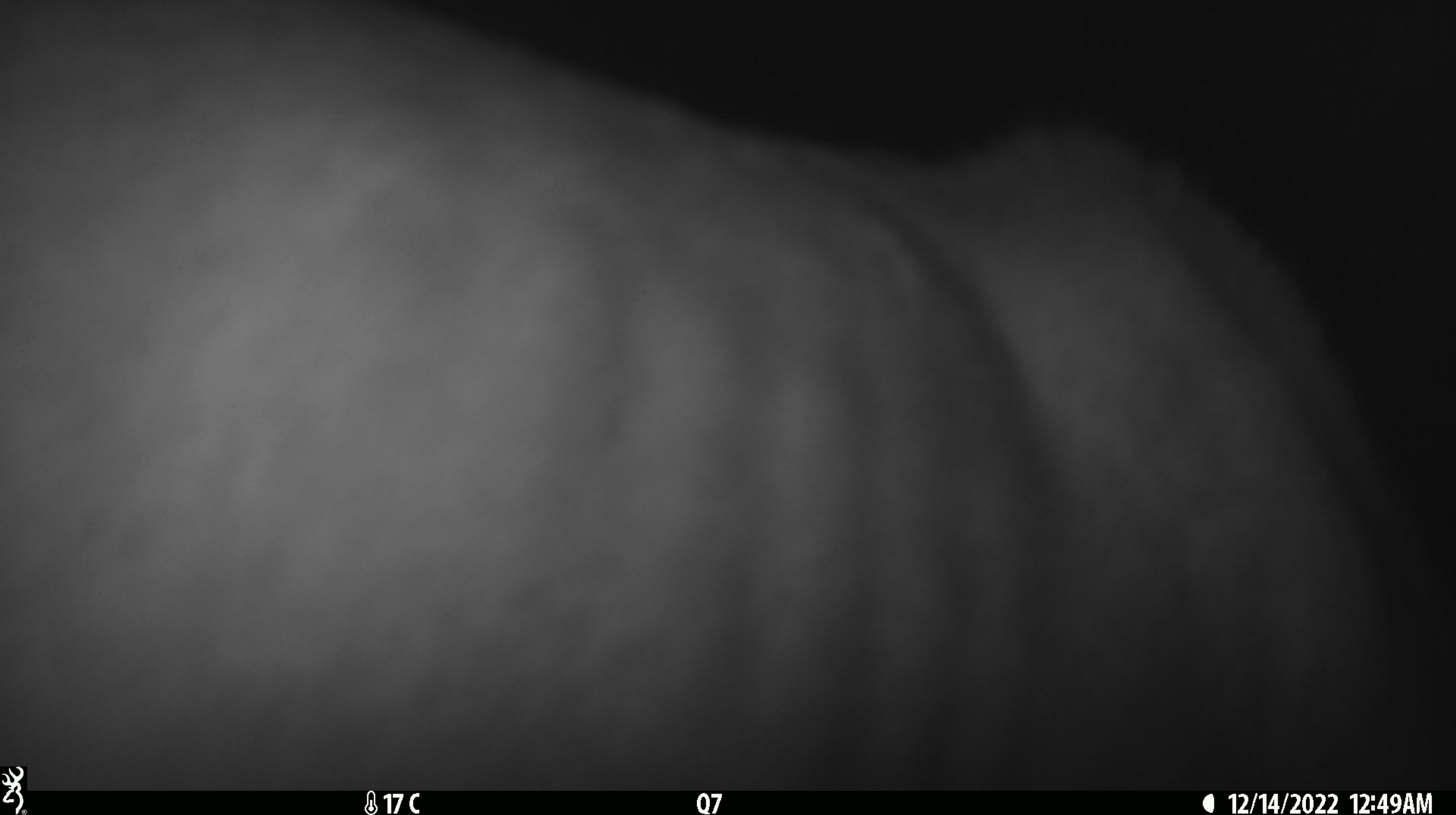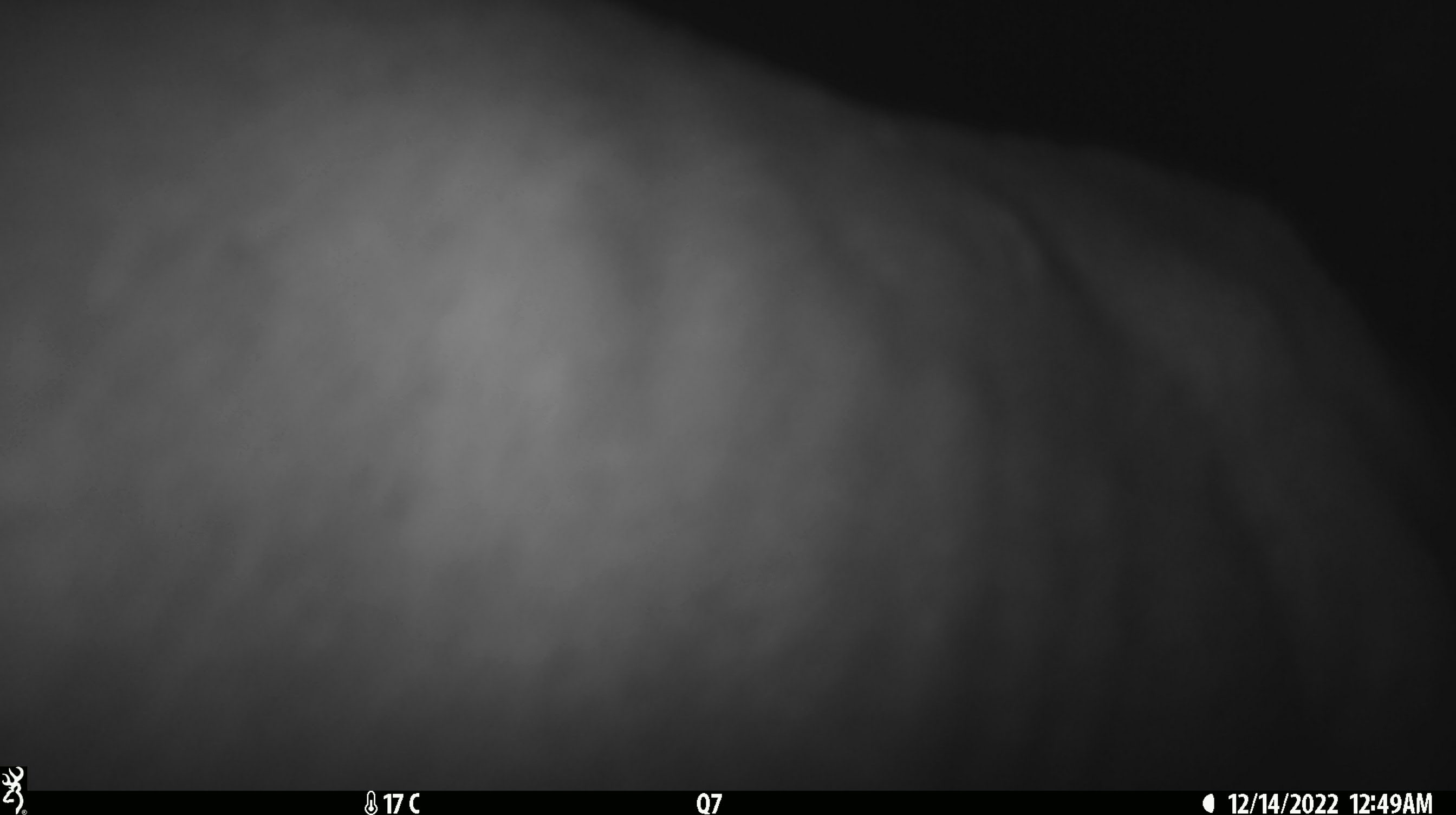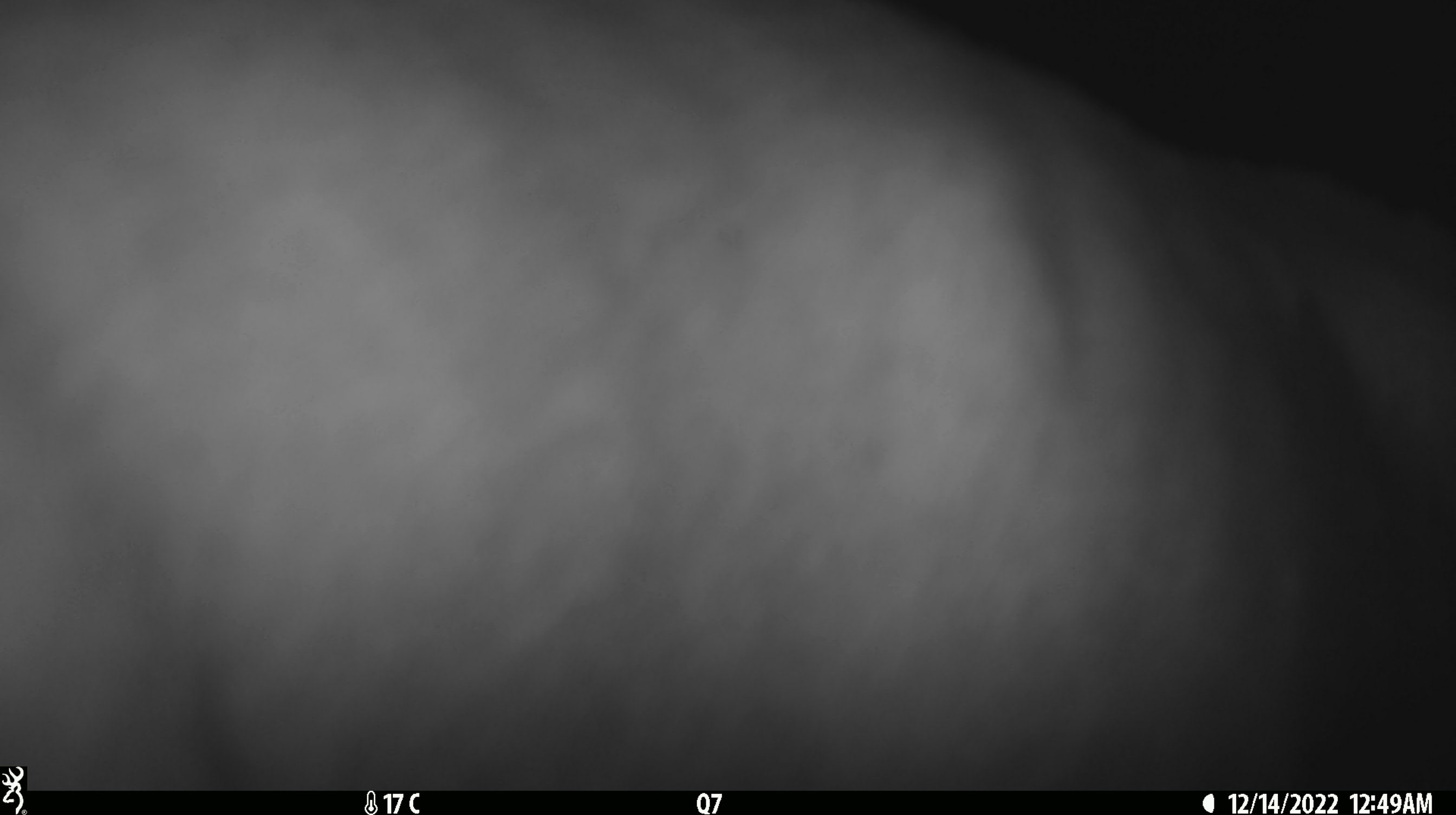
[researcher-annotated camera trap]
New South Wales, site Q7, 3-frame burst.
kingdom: Animalia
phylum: Chordata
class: Mammalia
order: Carnivora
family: Canidae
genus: Canis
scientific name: Canis familiaris dingo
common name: dingo